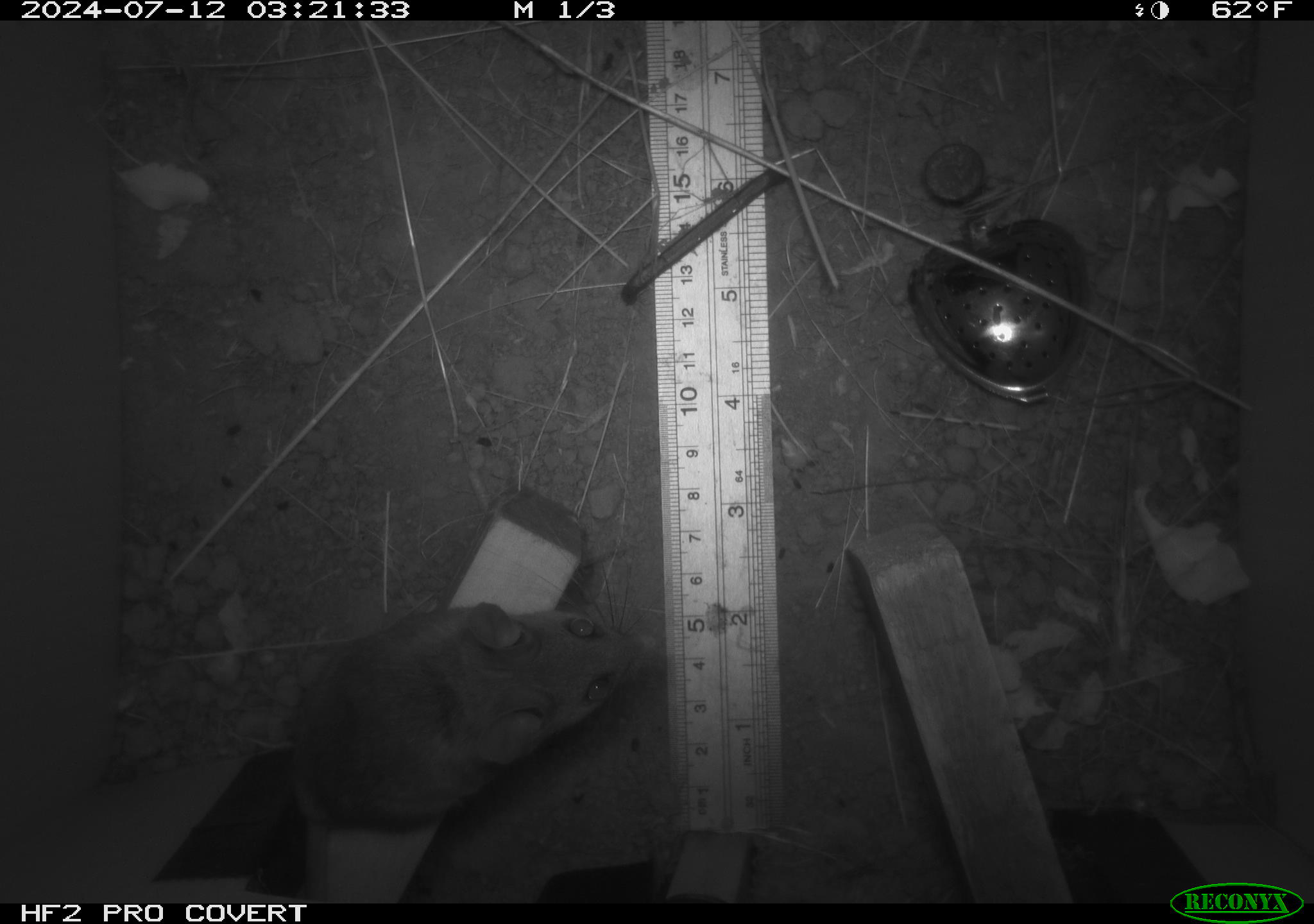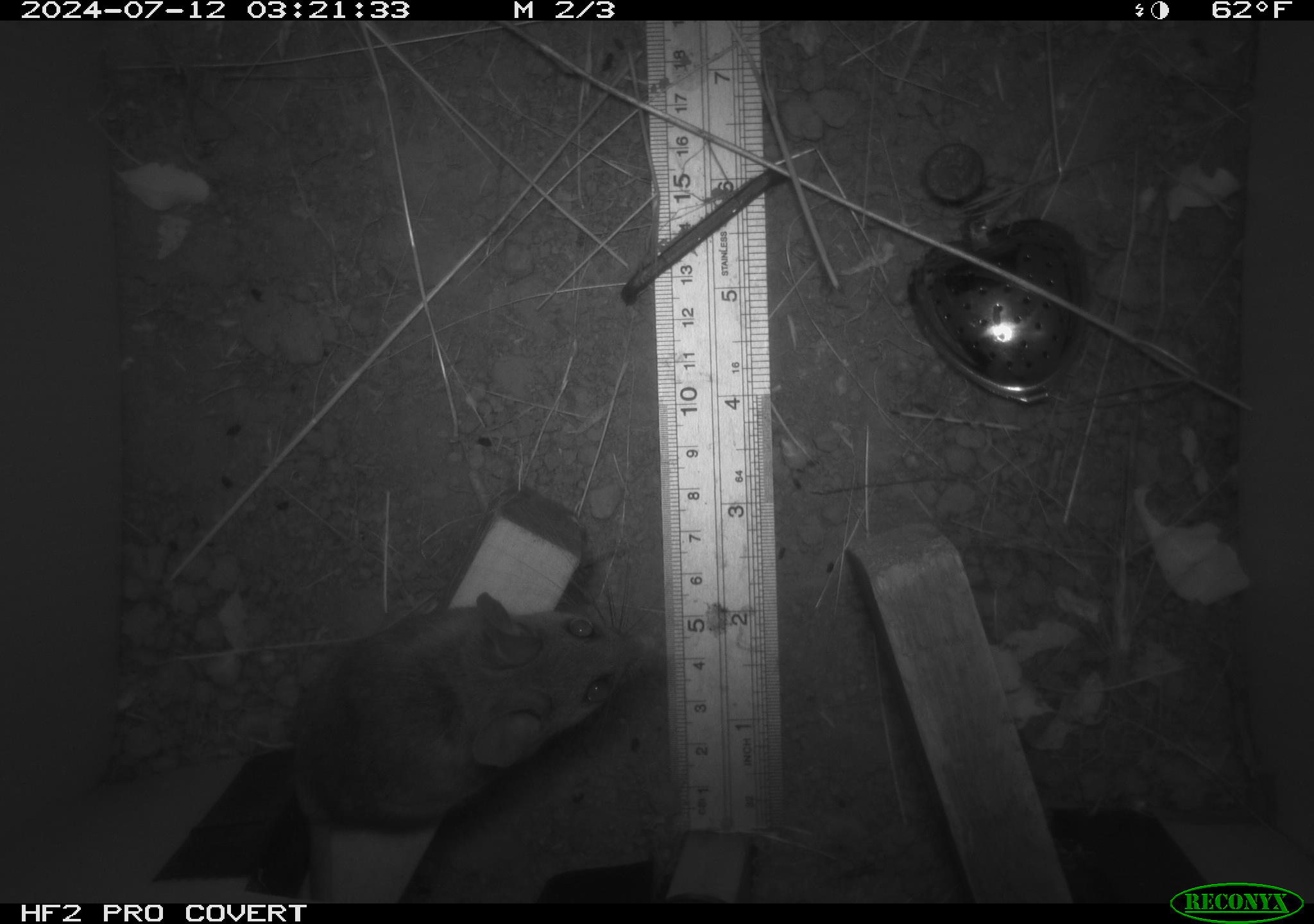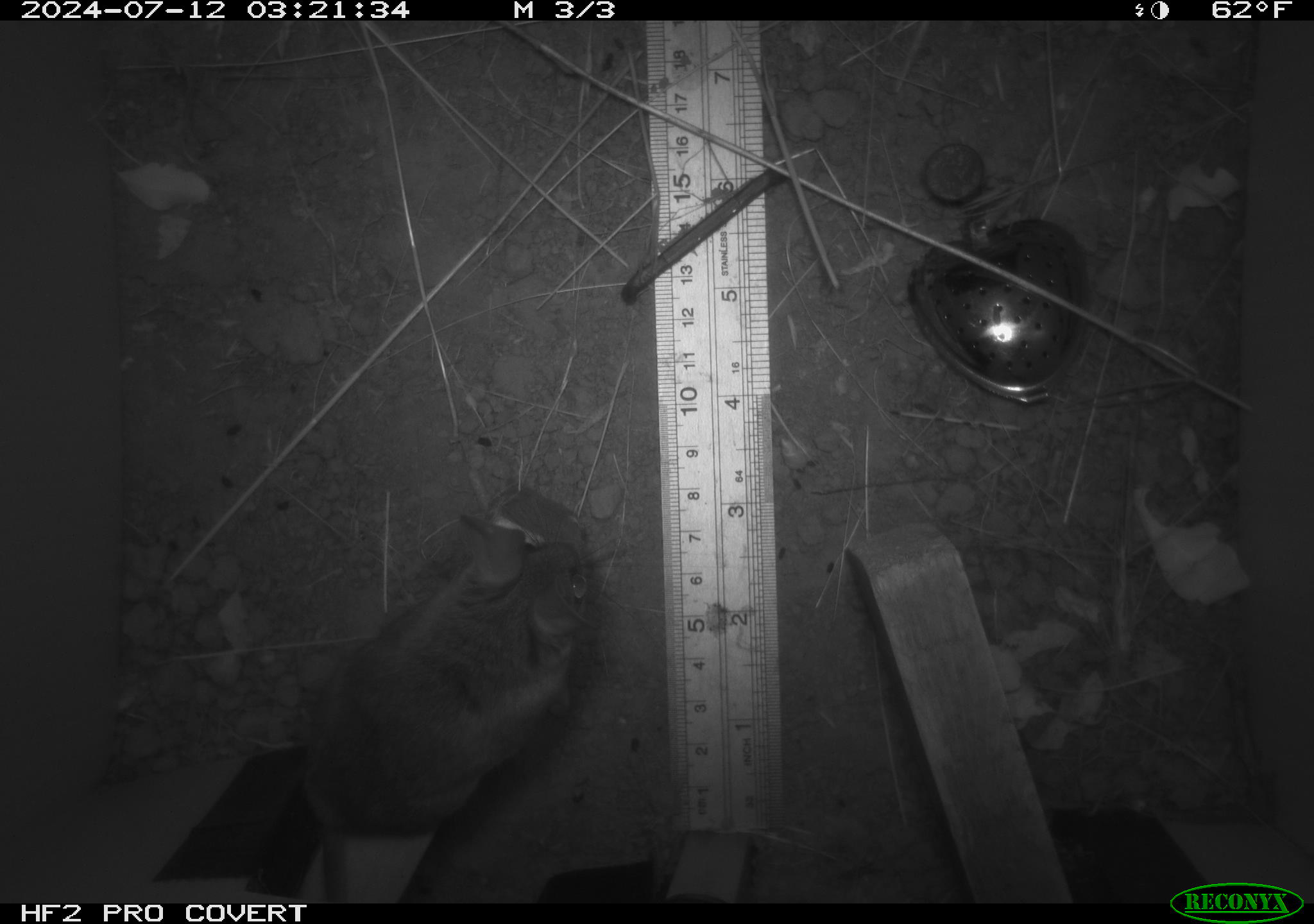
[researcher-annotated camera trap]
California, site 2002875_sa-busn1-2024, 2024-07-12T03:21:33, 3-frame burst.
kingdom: Animalia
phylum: Chordata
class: Mammalia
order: Rodentia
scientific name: Rodentia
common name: rodent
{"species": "rodent (Rodentia)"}